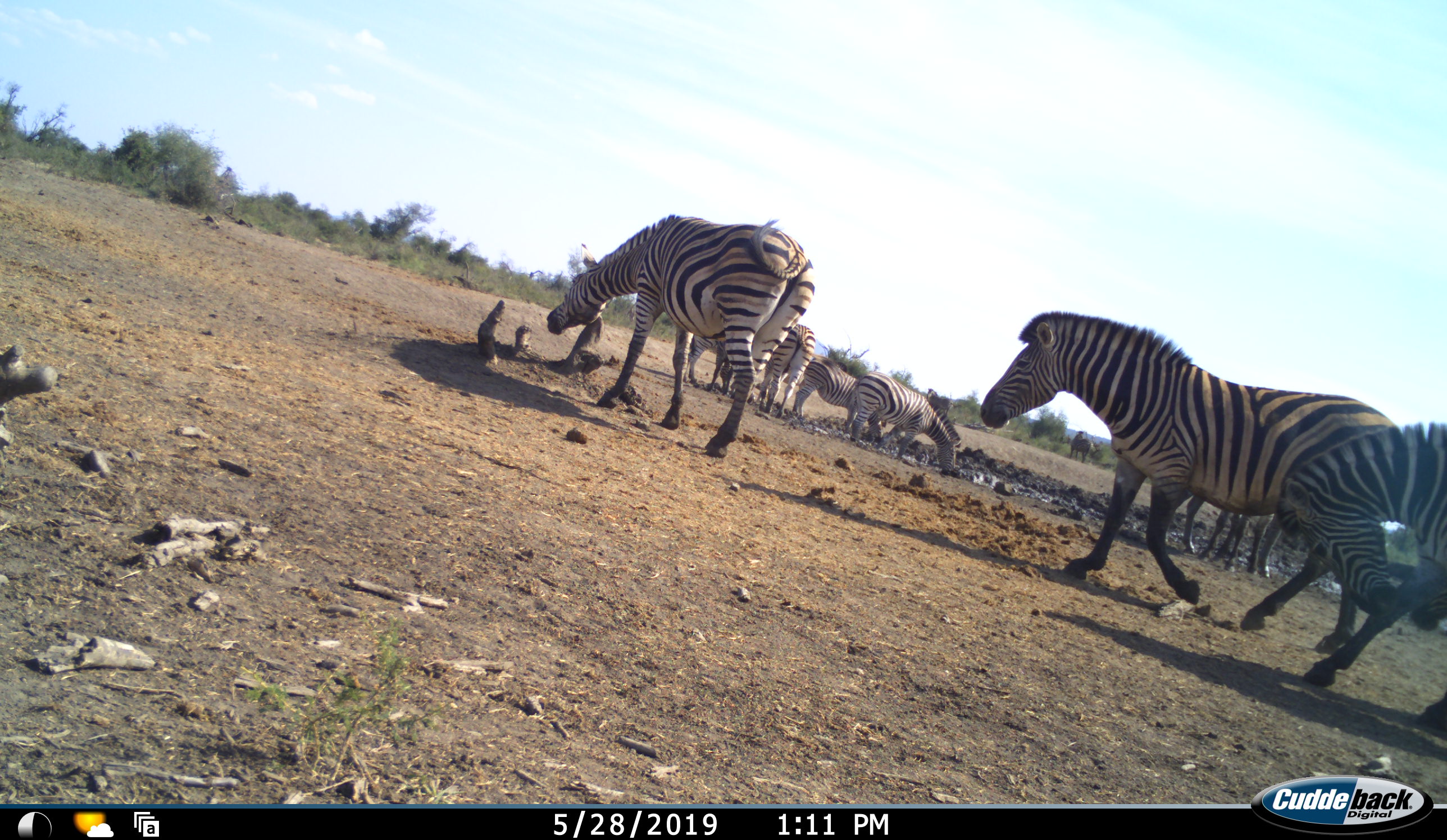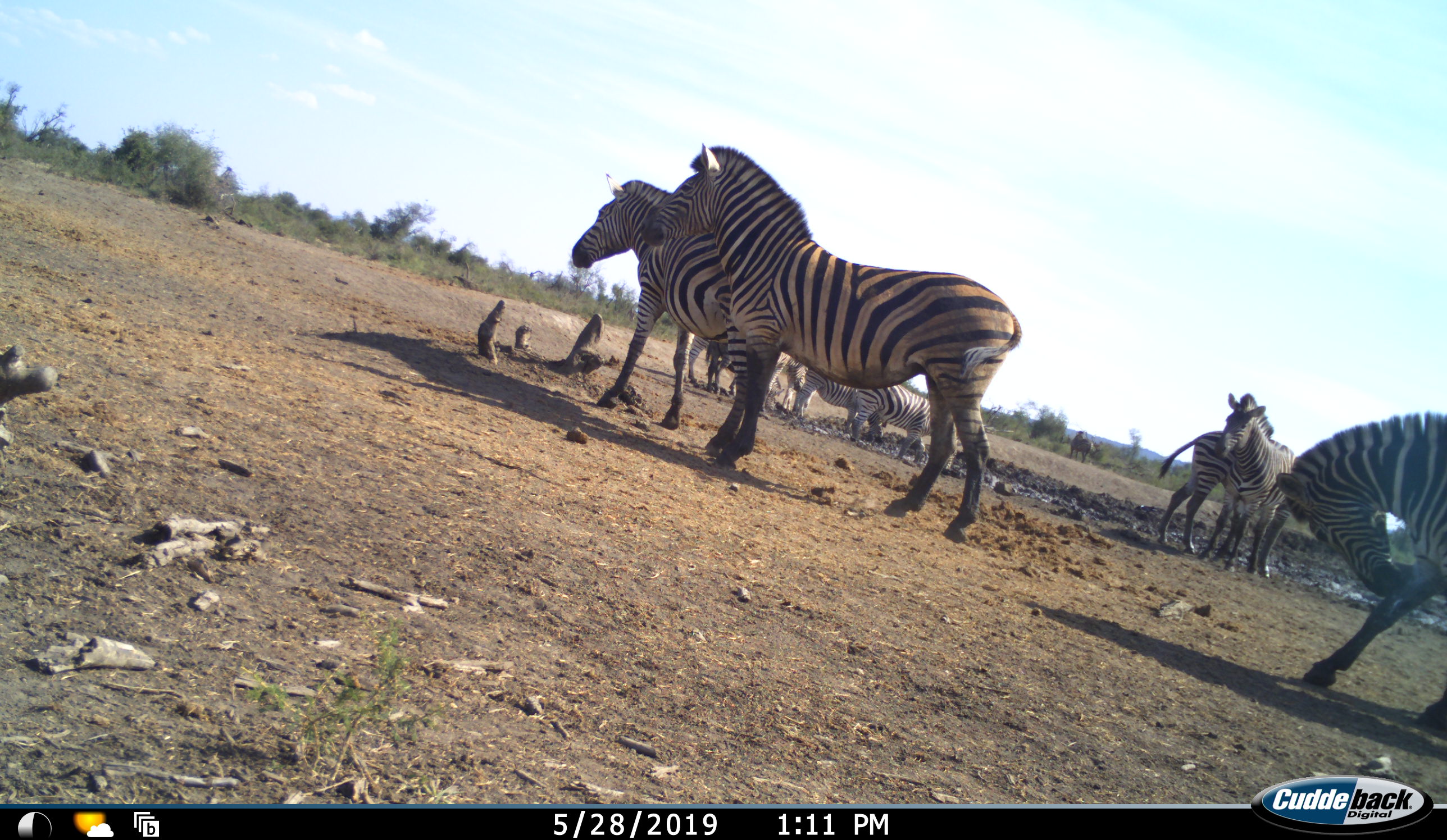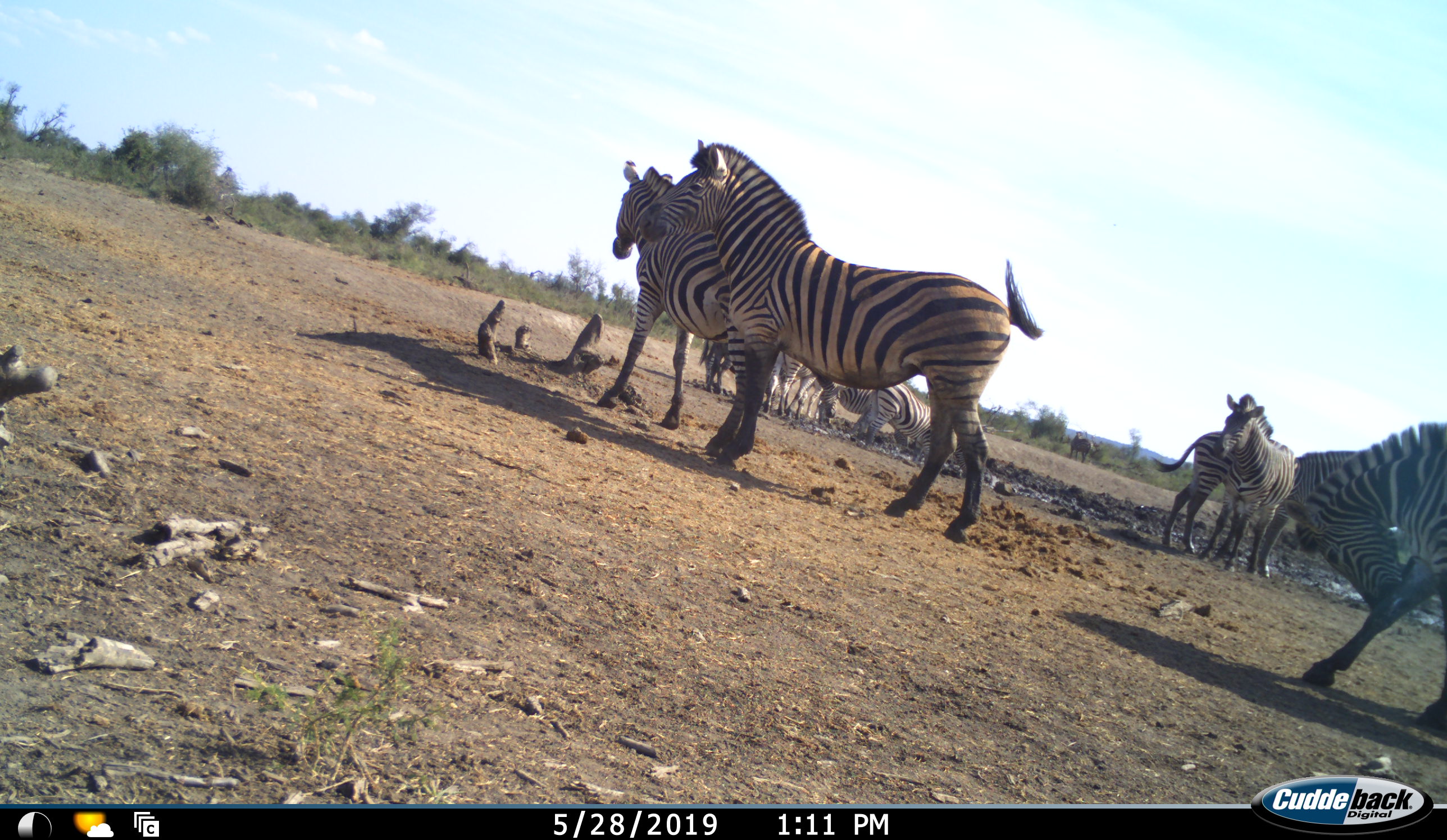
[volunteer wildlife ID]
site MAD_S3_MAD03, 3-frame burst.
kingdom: Animalia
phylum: Chordata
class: Mammalia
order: Perissodactyla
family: Equidae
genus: Equus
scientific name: Equus quagga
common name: plains zebra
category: zebraplains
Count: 8.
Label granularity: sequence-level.